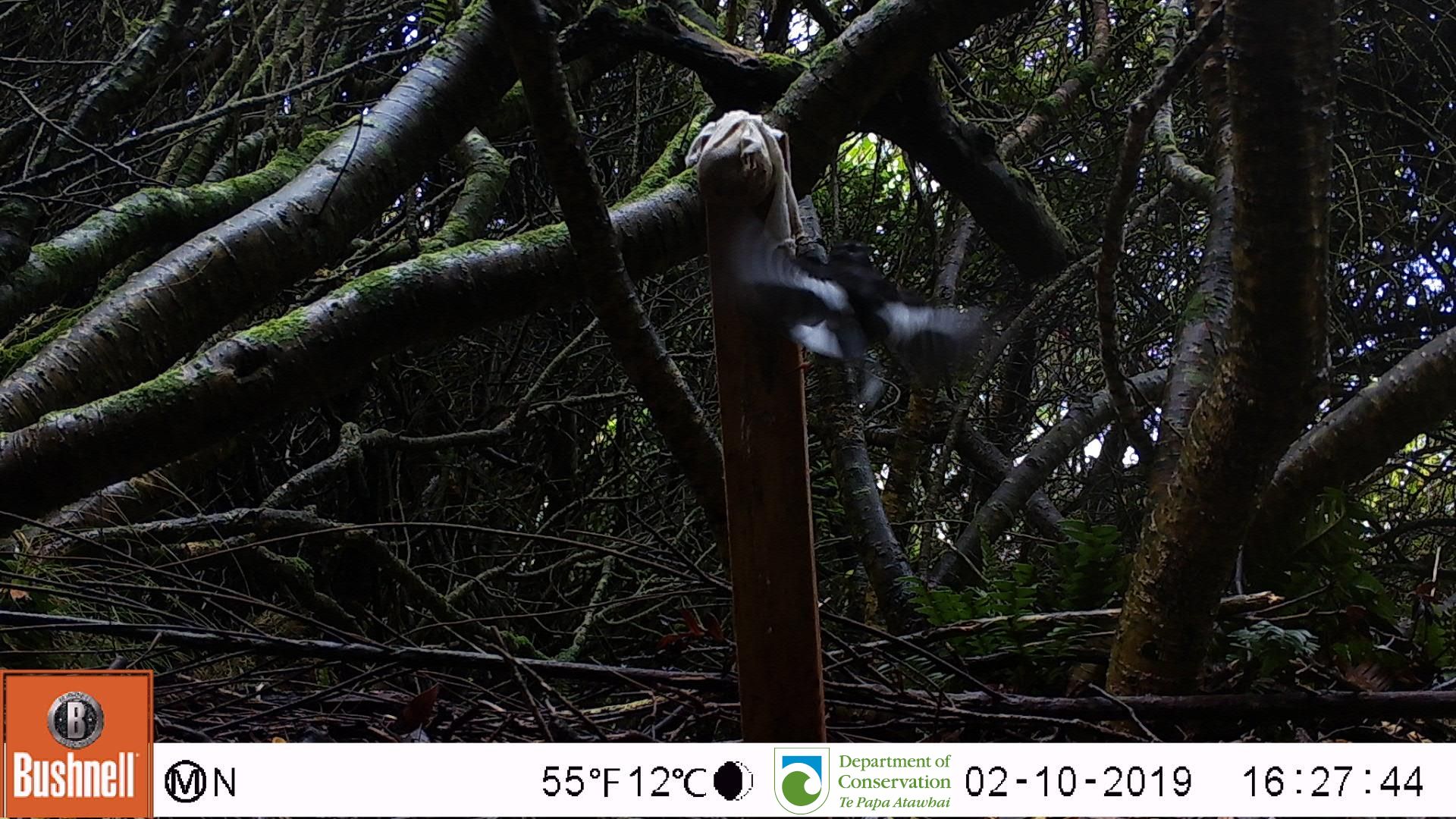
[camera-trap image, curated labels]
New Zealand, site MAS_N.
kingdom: Animalia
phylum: Chordata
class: Aves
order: Passeriformes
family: Petroicidae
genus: Petroica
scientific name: Petroica macrocephala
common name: tomtit